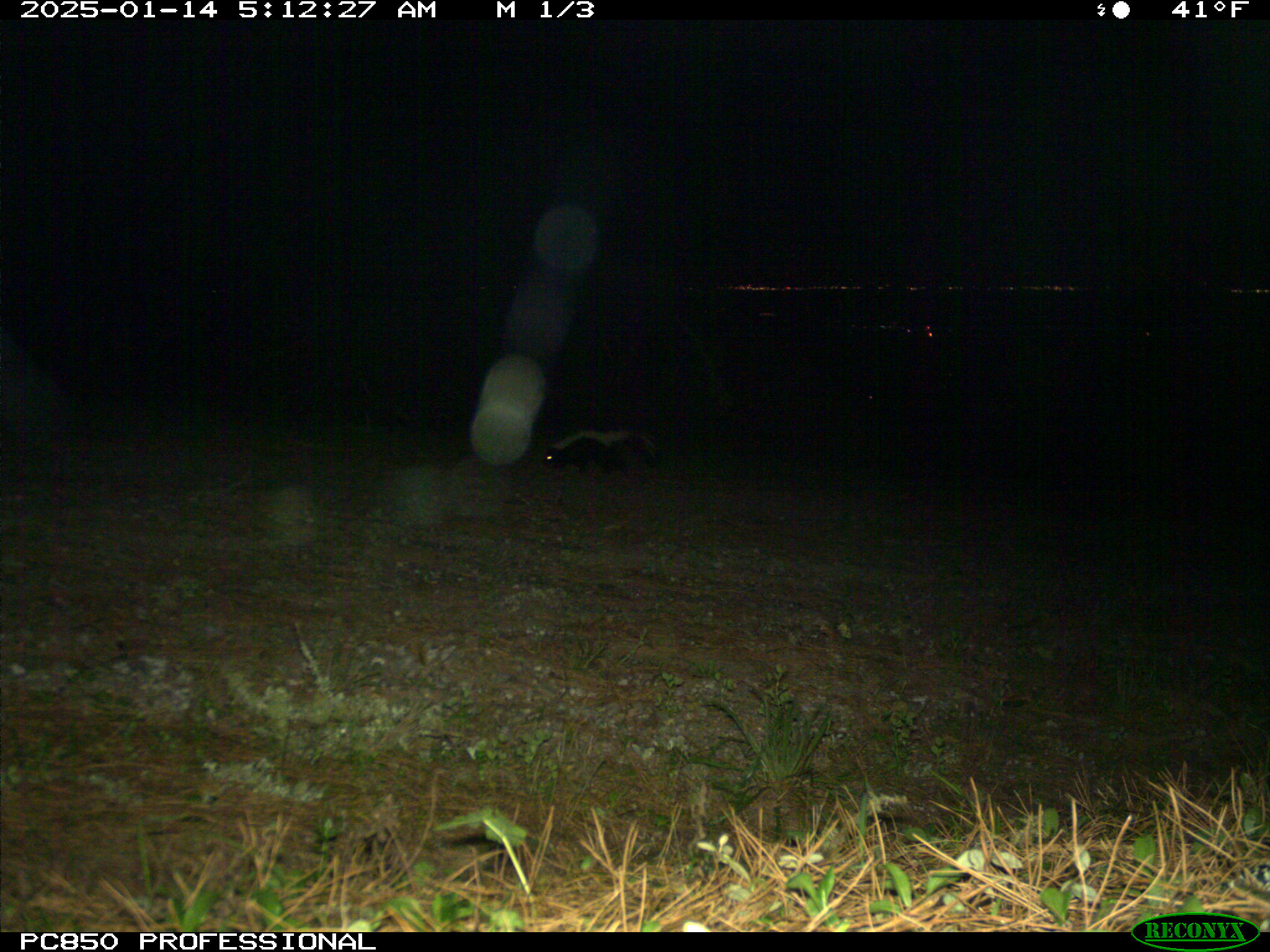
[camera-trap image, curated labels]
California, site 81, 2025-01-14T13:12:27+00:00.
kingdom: Animalia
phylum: Chordata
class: Mammalia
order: Carnivora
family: Mephitidae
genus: Mephitis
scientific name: Mephitis mephitis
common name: striped skunk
Striped skunk (Mephitis mephitis).